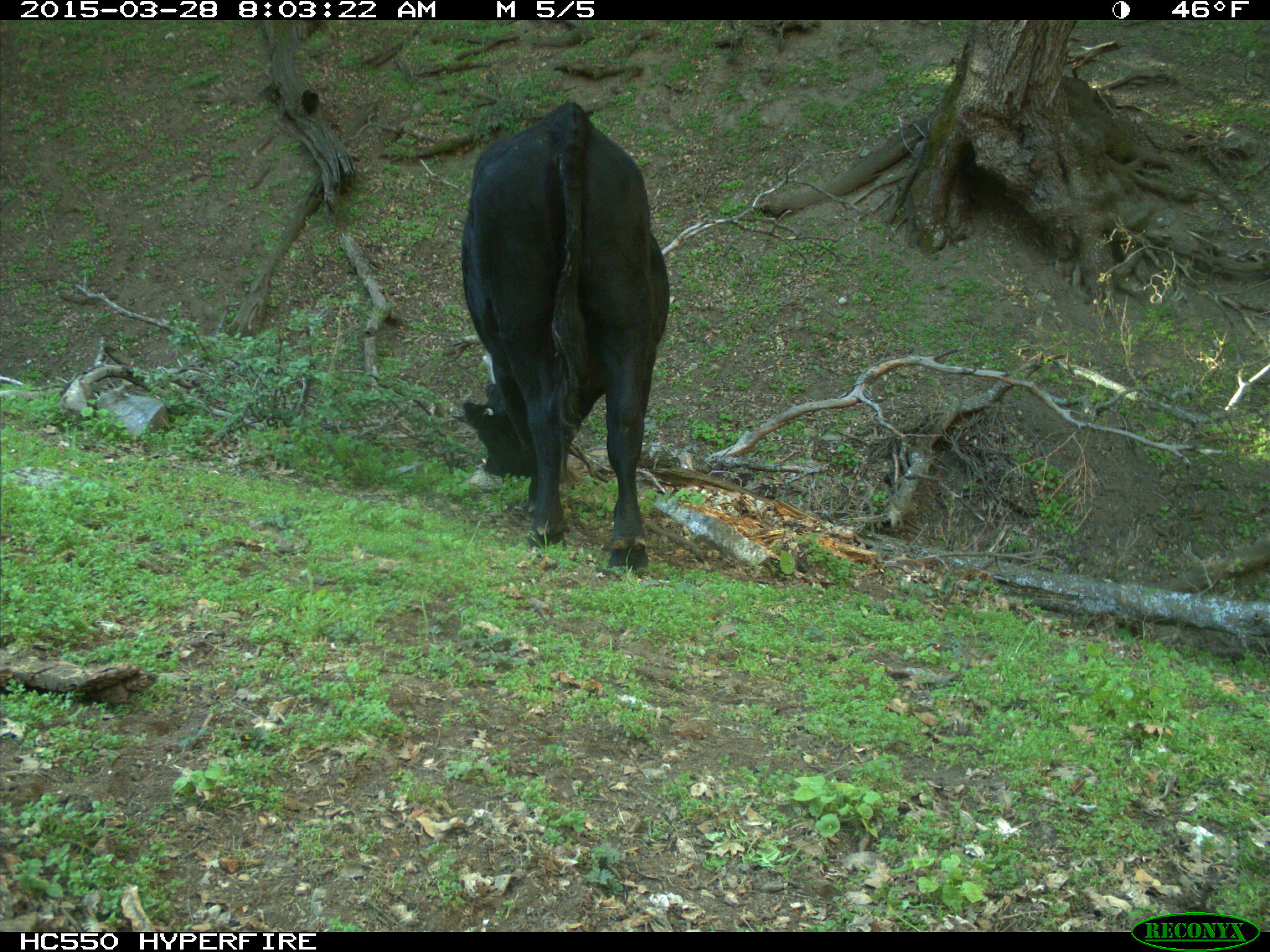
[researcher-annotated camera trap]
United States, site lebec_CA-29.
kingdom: Animalia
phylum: Chordata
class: Mammalia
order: Artiodactyla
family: Bovidae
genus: Bos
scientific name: Bos taurus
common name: domestic cow